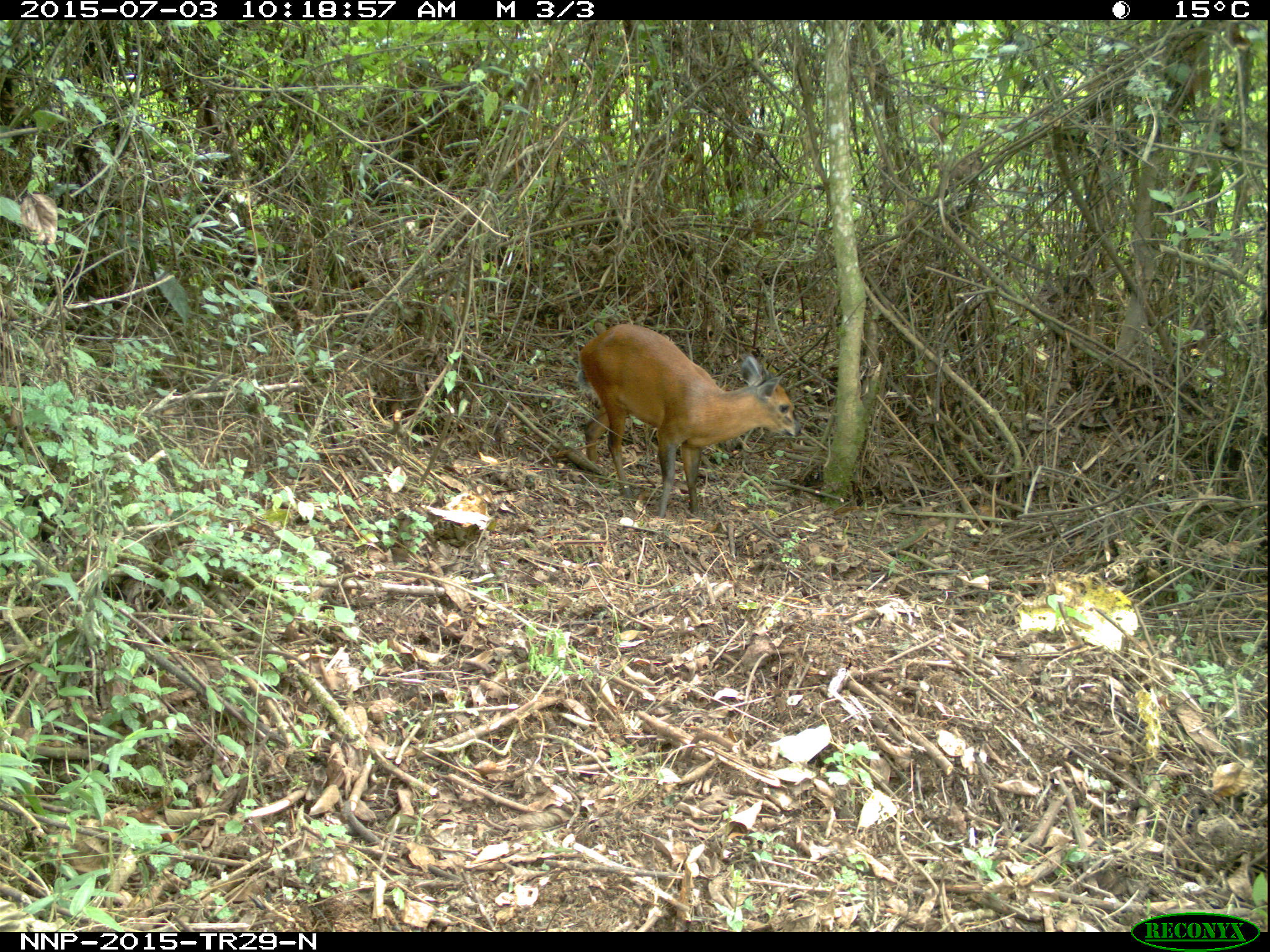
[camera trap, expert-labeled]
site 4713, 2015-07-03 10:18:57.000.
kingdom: Animalia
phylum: Chordata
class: Mammalia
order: Artiodactyla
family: Bovidae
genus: Cephalophus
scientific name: Cephalophus nigrifrons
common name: black-fronted duiker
Cephalophus nigrifrons (black-fronted duiker), count 1.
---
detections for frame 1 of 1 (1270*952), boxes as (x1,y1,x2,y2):
cephalophus nigrifrons: (576,323,801,519)